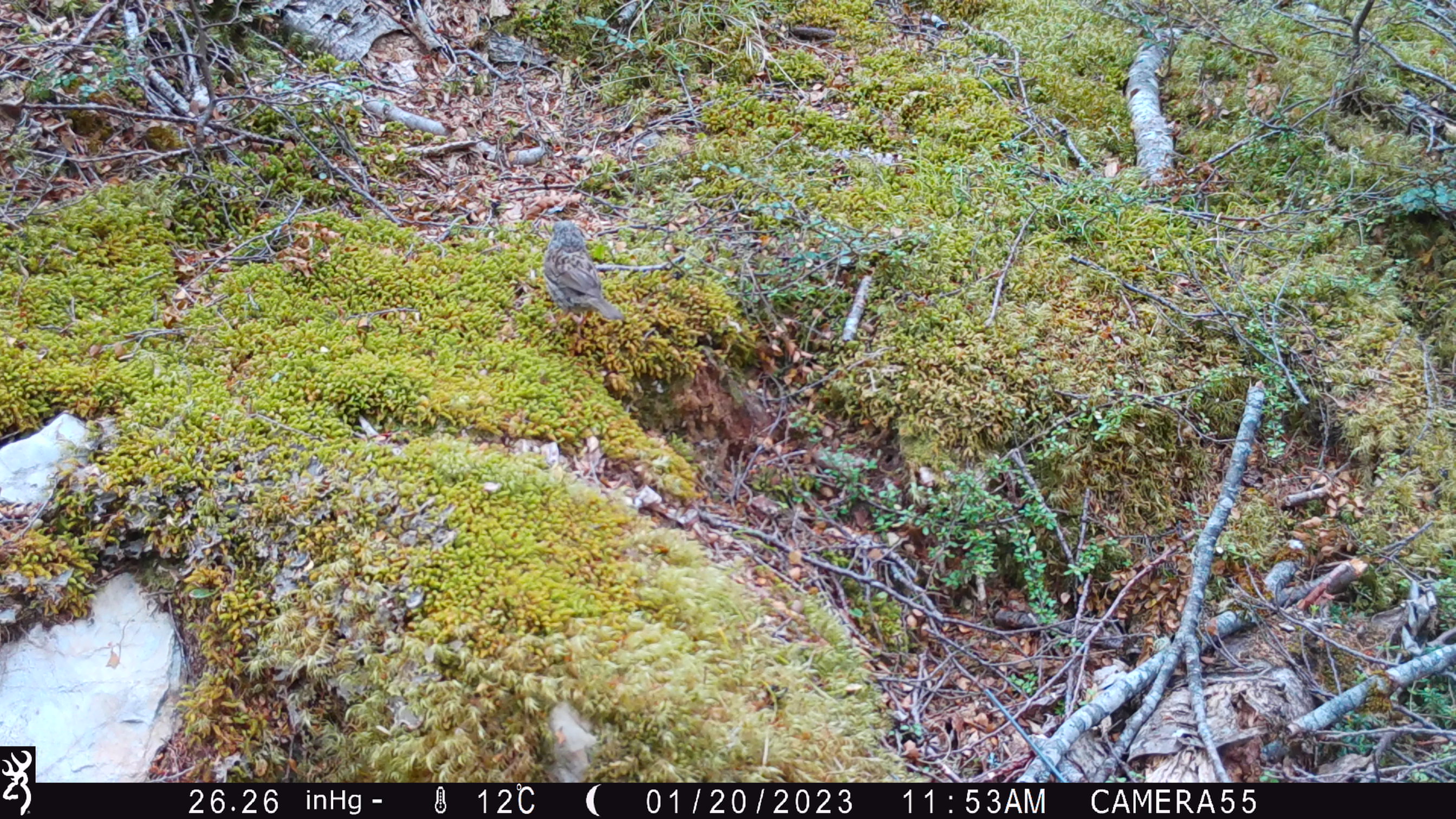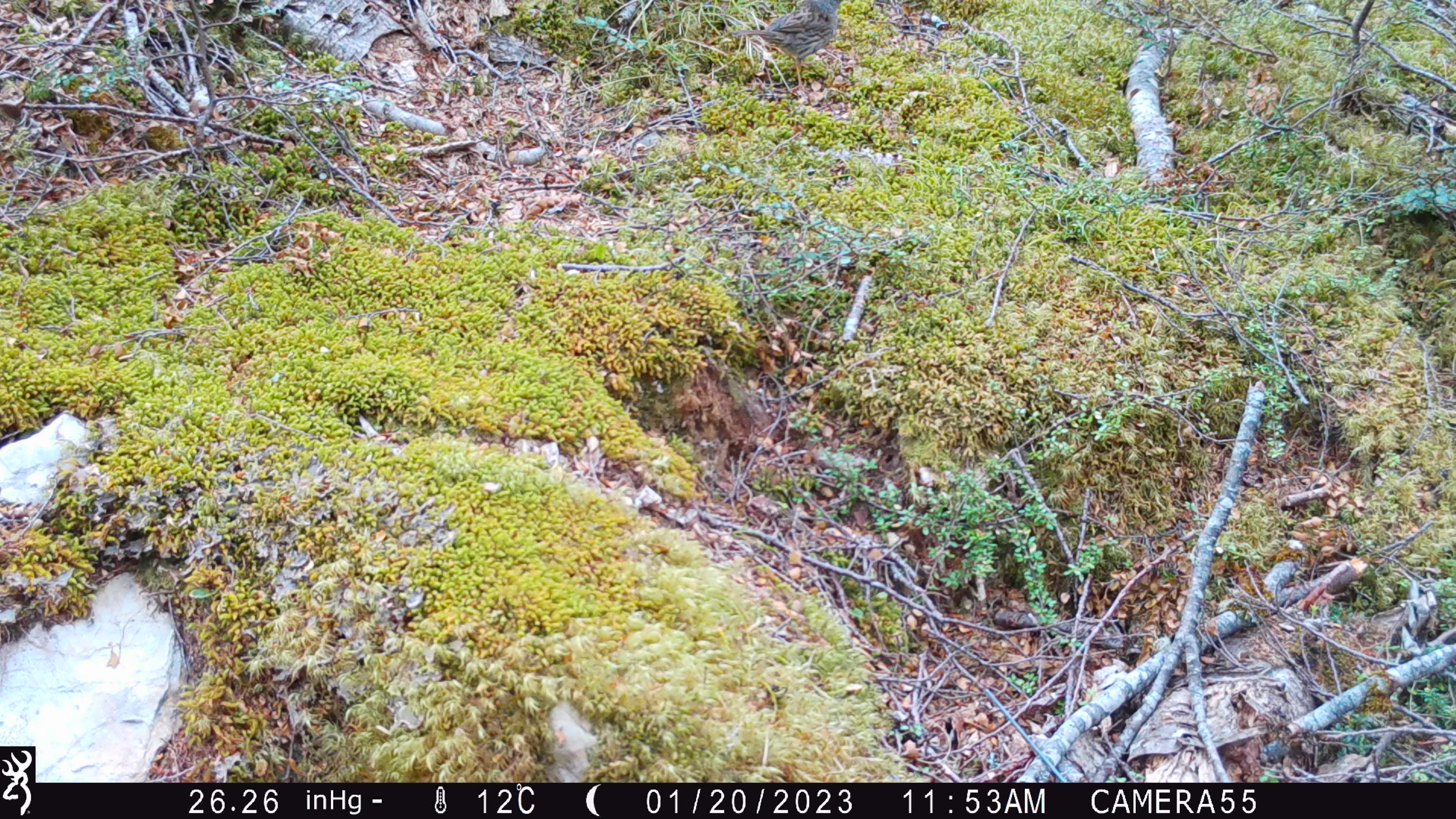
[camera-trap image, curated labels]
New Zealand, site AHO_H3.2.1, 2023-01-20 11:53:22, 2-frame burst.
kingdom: Animalia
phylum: Chordata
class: Aves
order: Passeriformes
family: Prunellidae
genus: Prunella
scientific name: Prunella modularis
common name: dunnock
Dunnock (Prunella modularis).